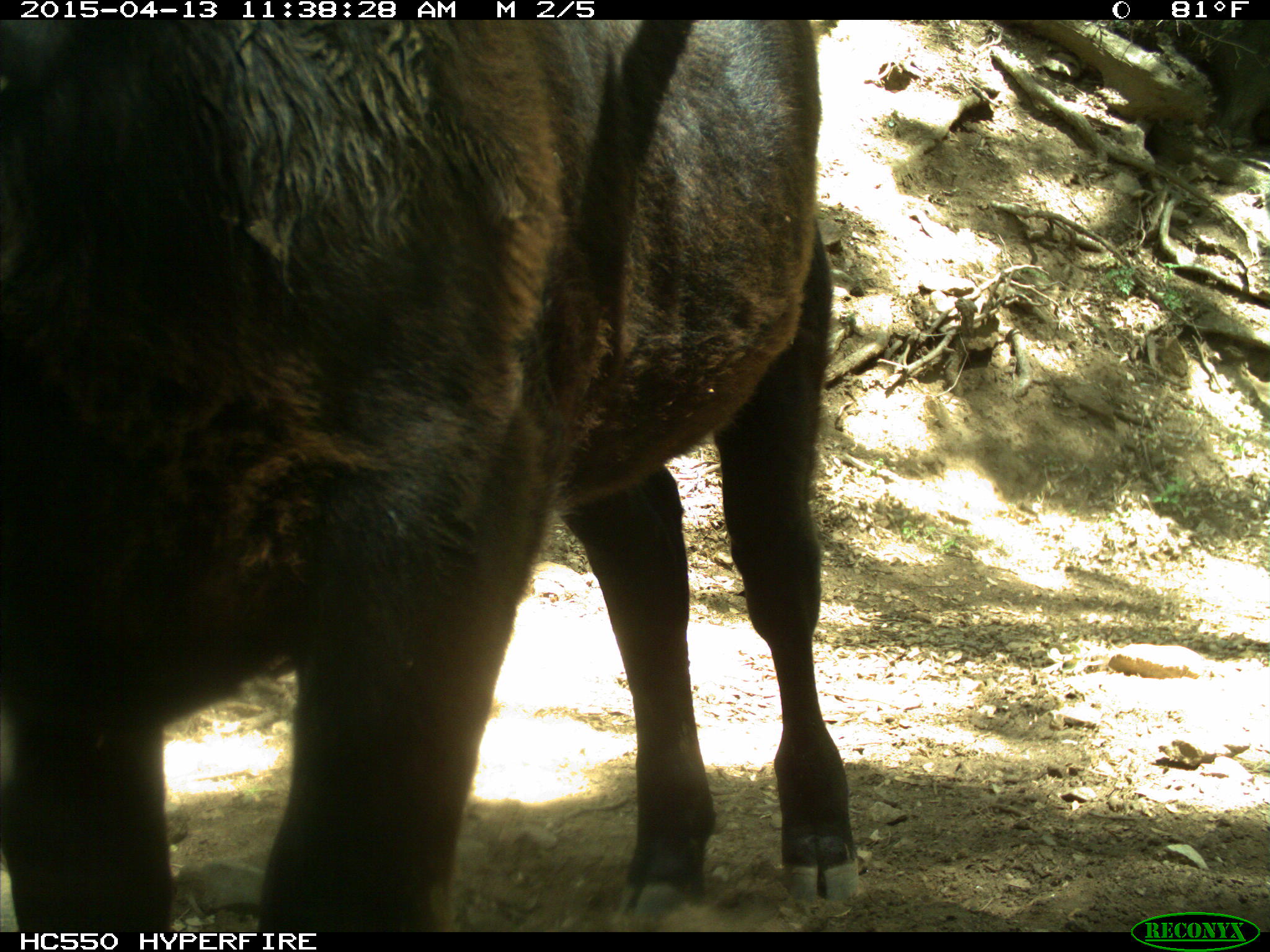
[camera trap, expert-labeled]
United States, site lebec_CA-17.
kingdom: Animalia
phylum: Chordata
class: Mammalia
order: Artiodactyla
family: Bovidae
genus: Bos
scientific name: Bos taurus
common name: domestic cow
Bos taurus (domestic cow).